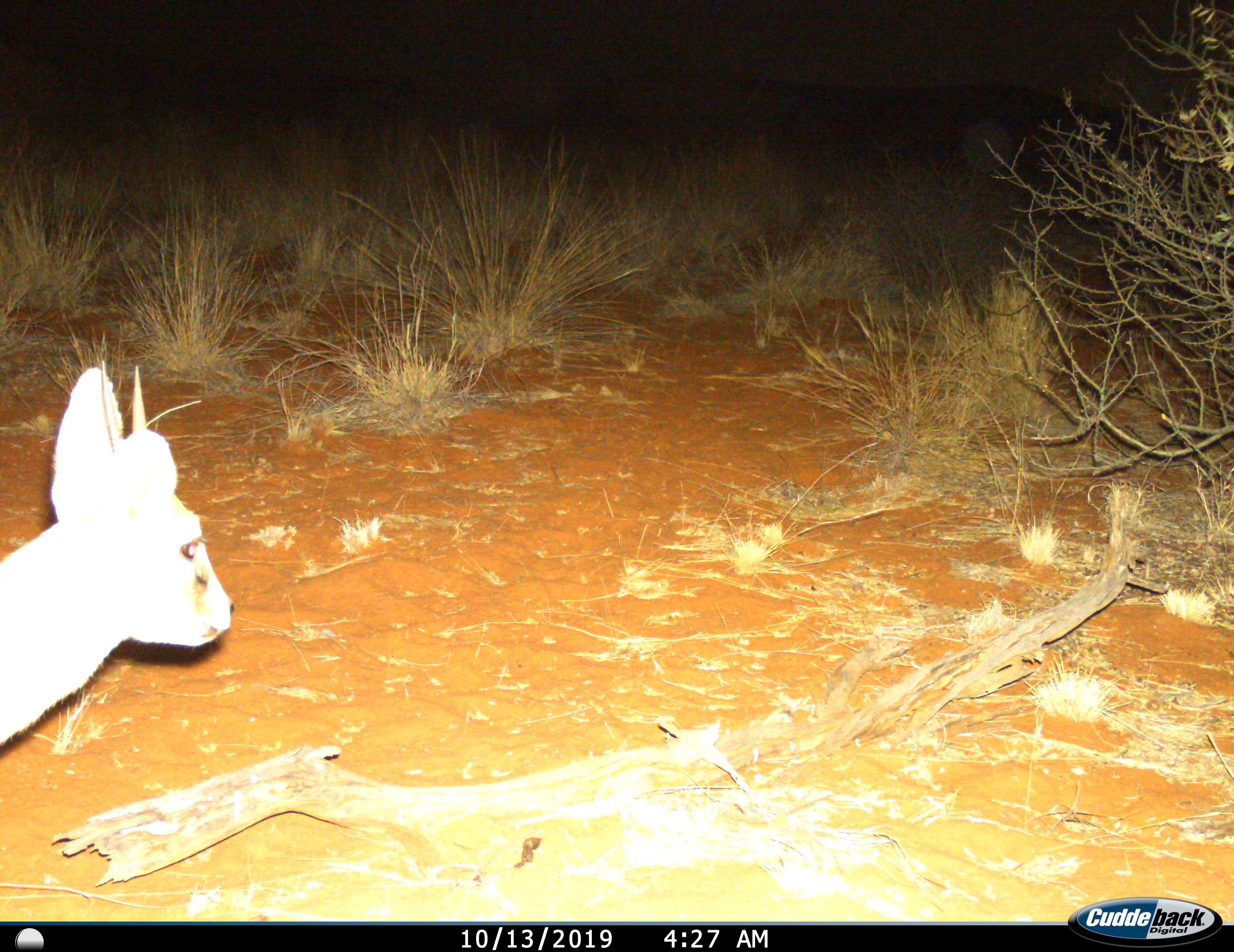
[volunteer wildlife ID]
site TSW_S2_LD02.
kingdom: Animalia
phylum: Chordata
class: Mammalia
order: Artiodactyla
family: Bovidae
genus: Sylvicapra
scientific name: Sylvicapra grimmia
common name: common duiker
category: duikercommongrey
Duikercommongrey (common duiker) (Sylvicapra grimmia), count 1. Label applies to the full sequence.